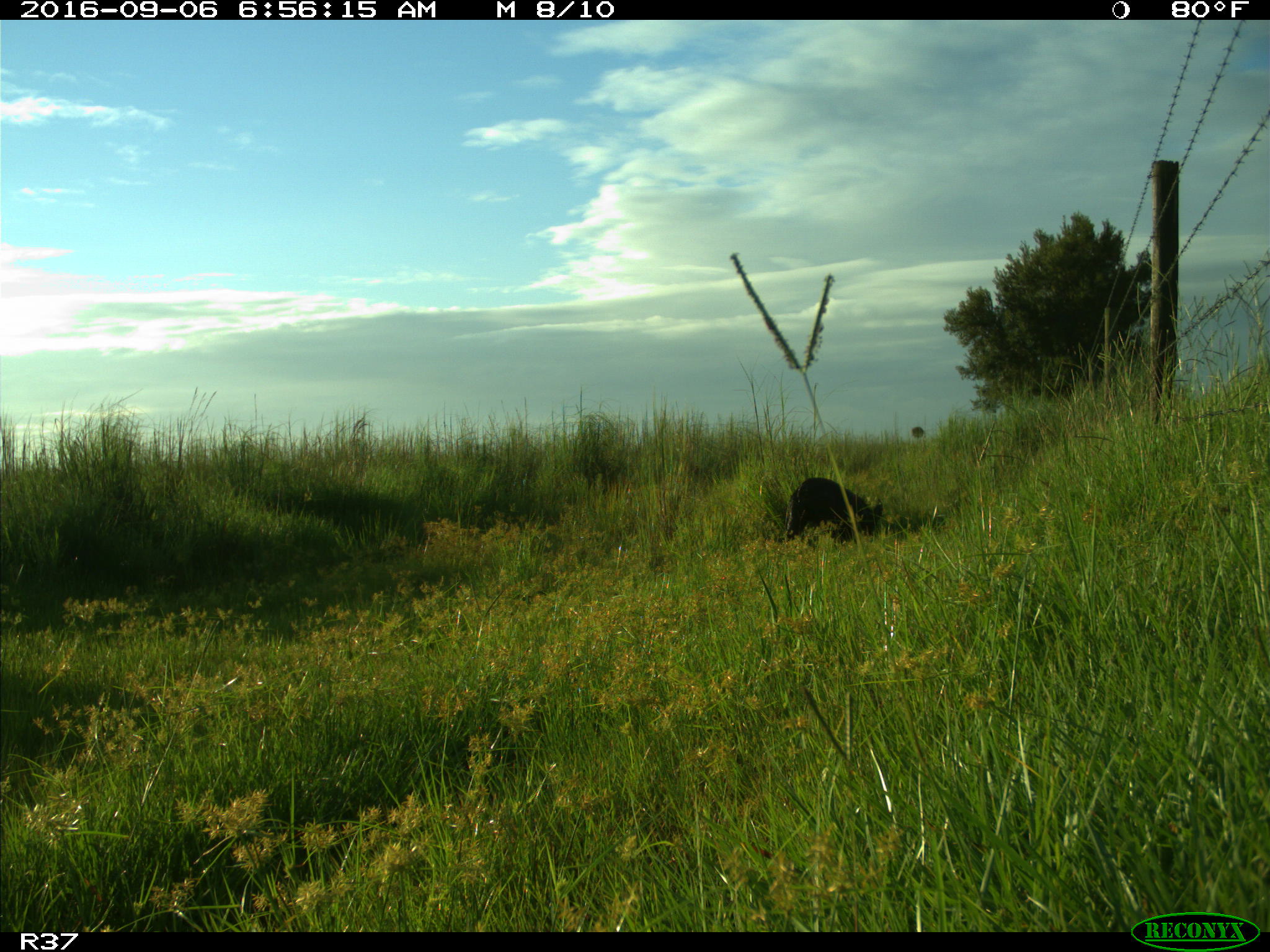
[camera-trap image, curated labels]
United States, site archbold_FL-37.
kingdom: Animalia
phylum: Chordata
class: Mammalia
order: Artiodactyla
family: Suidae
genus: Sus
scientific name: Sus scrofa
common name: wild boar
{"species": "Sus scrofa (wild boar)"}